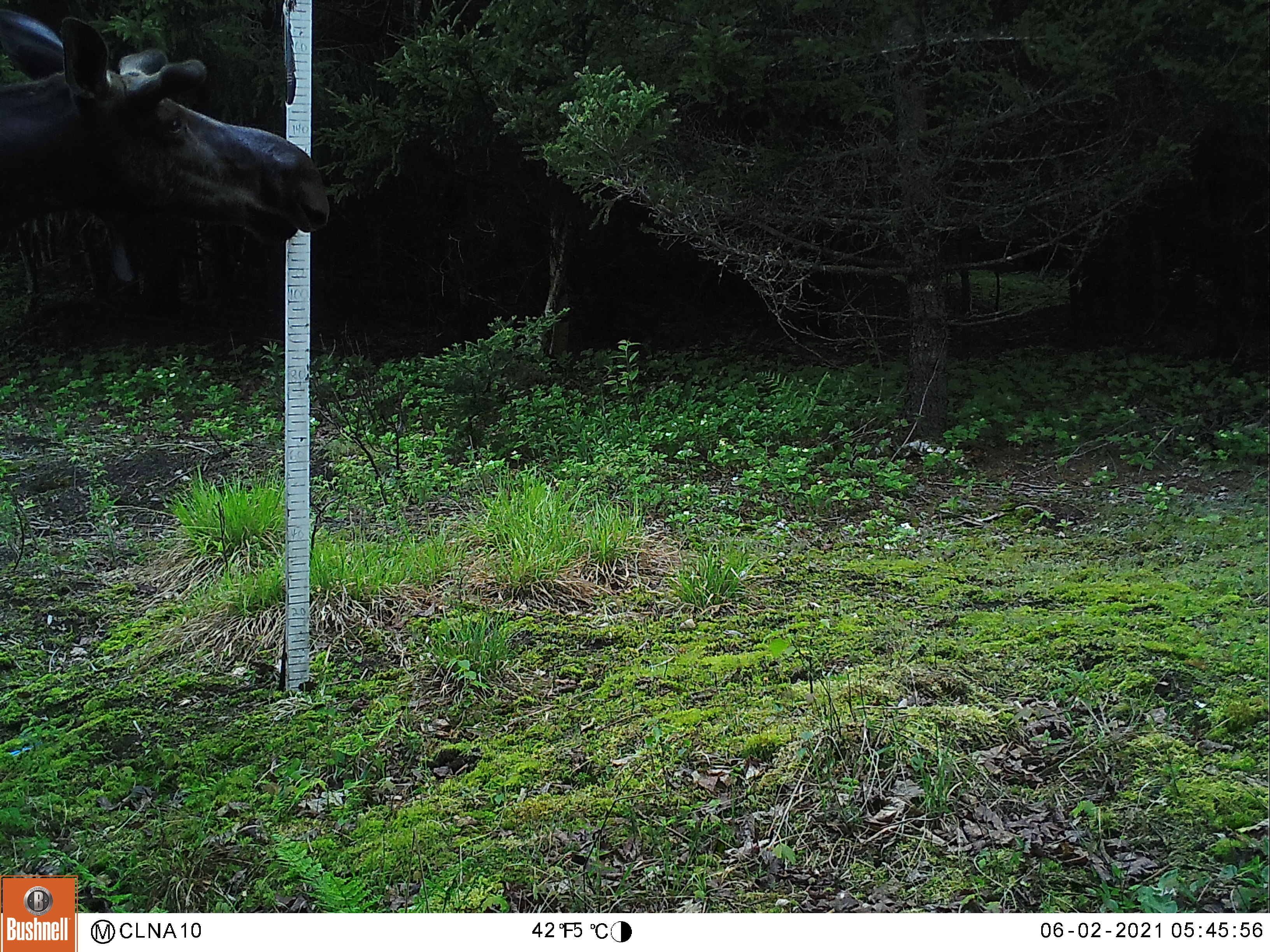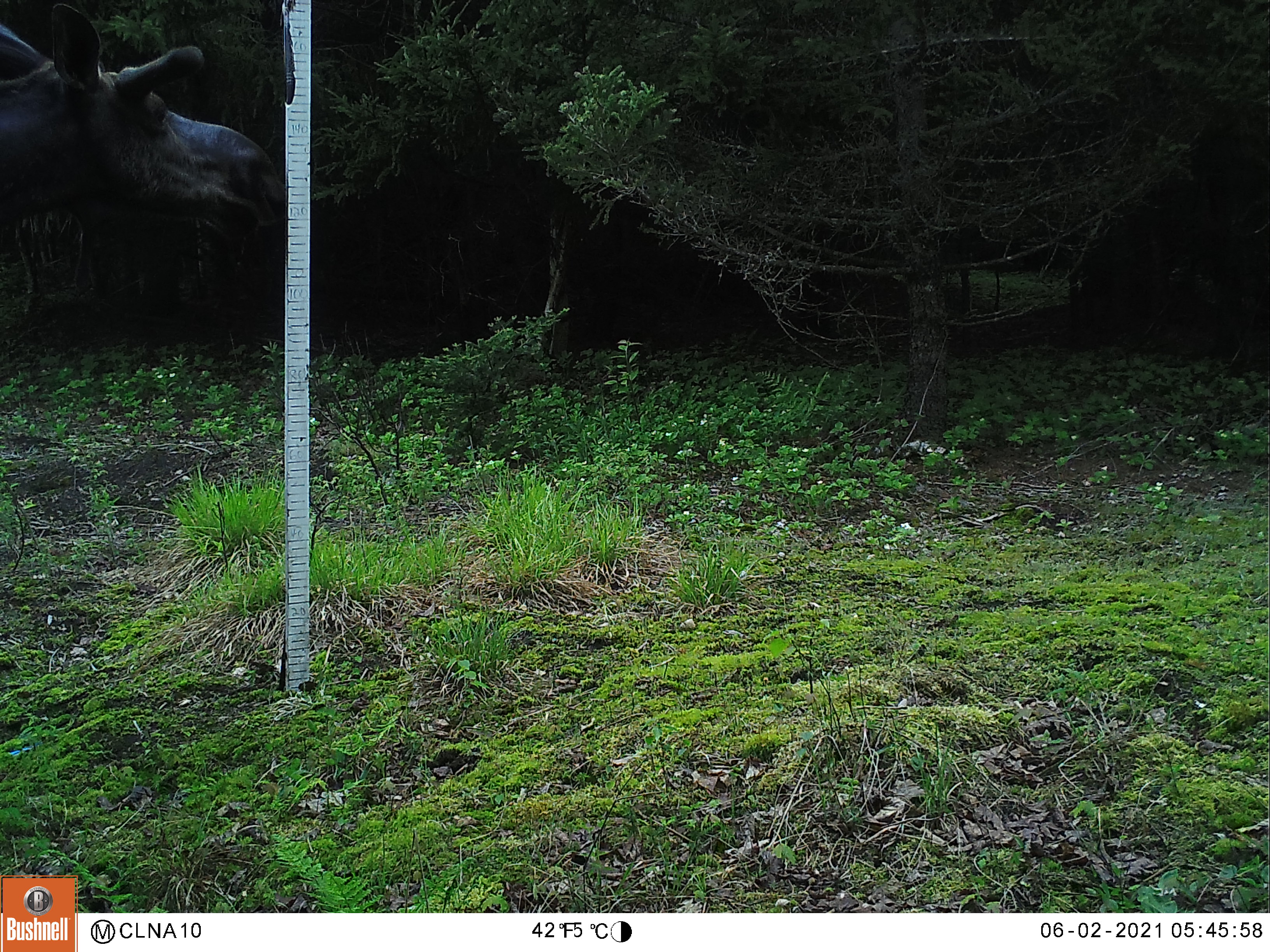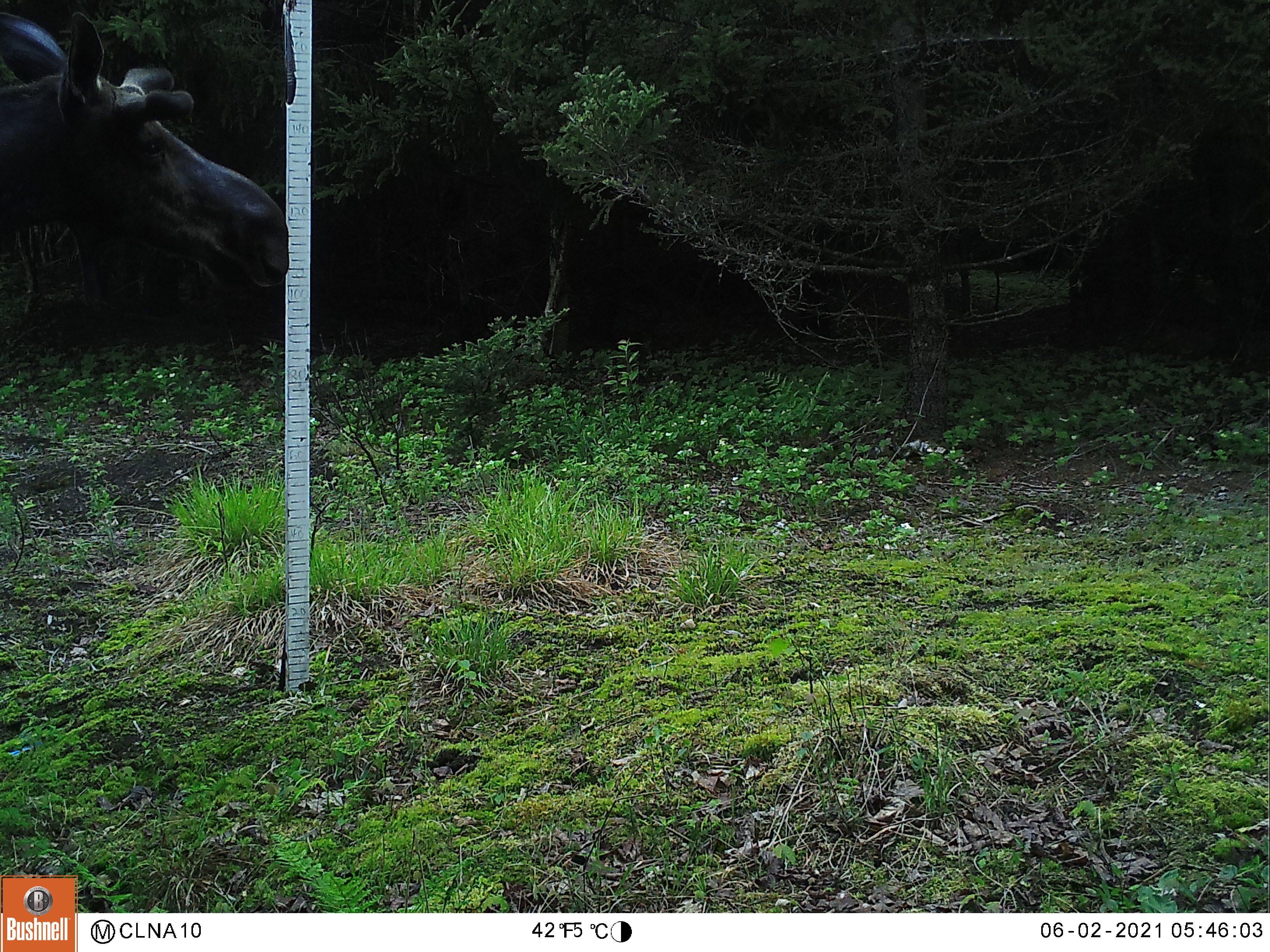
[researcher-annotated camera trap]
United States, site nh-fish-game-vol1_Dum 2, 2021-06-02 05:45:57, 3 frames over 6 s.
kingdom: Animalia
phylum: Chordata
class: Mammalia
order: Artiodactyla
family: Cervidae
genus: Alces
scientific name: Alces alces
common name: moose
Moose (Alces alces).